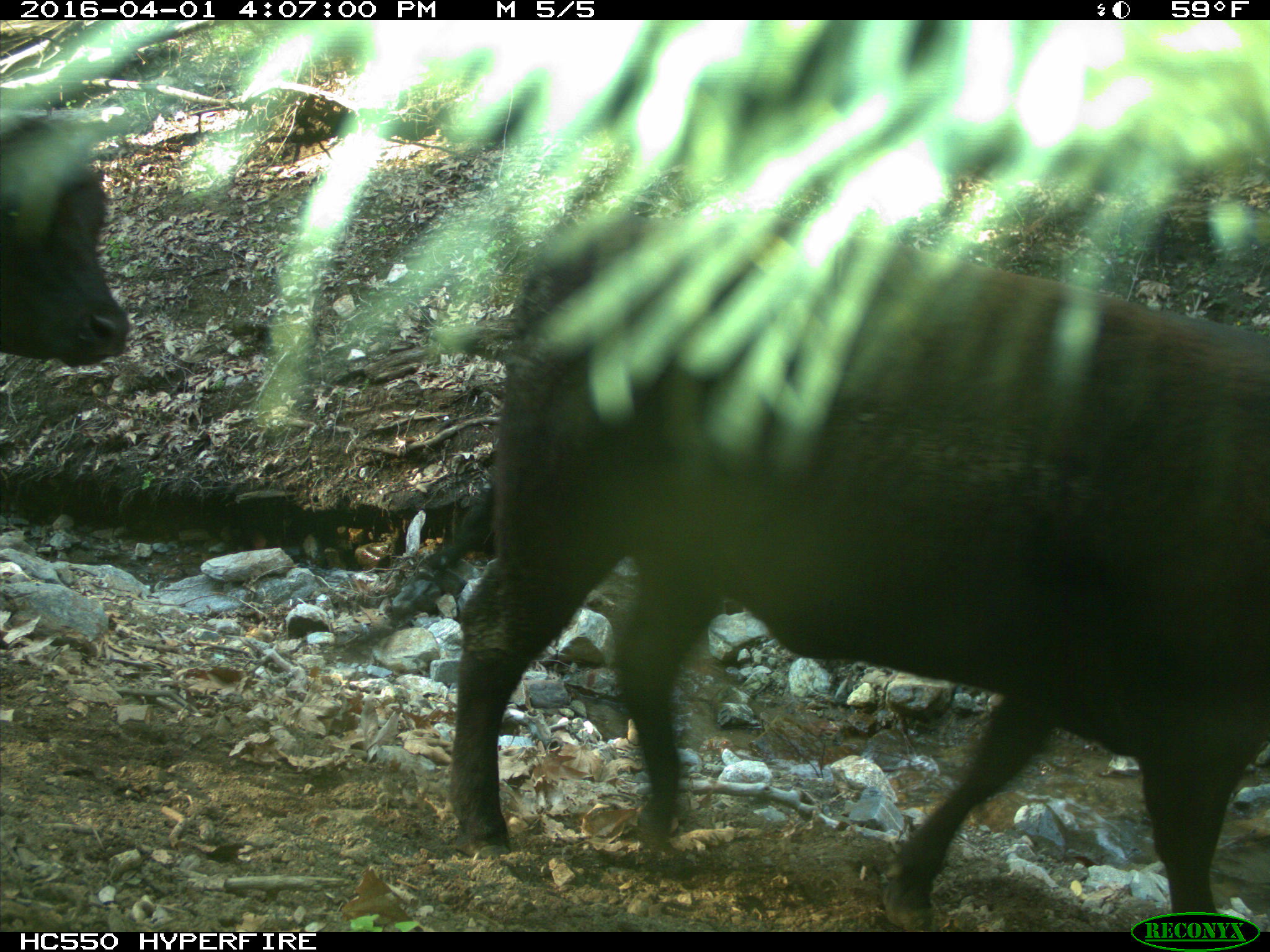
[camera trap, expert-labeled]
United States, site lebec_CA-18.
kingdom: Animalia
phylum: Chordata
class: Mammalia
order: Artiodactyla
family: Bovidae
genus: Bos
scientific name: Bos taurus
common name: domestic cow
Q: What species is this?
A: Bos taurus (domestic cow).